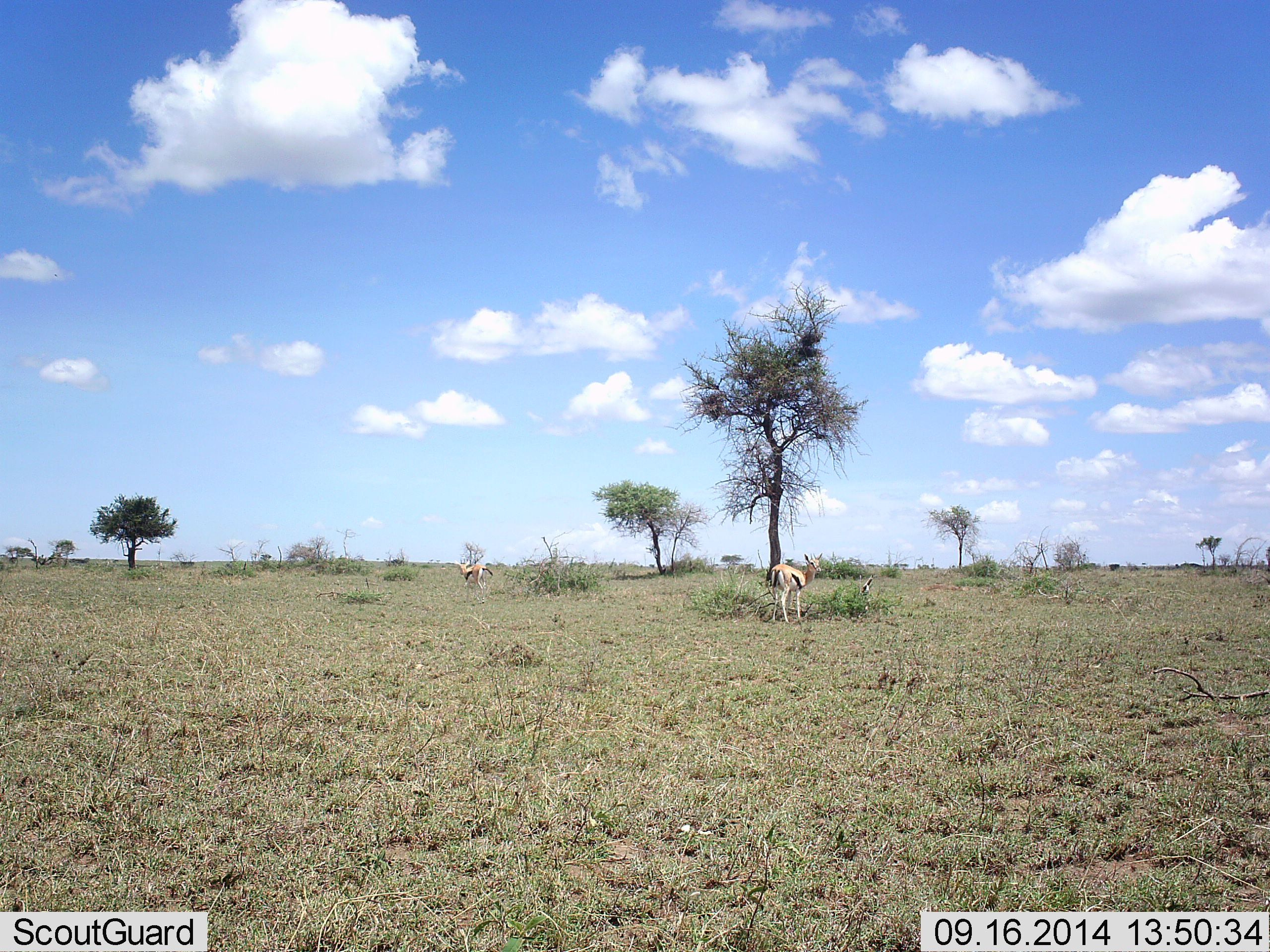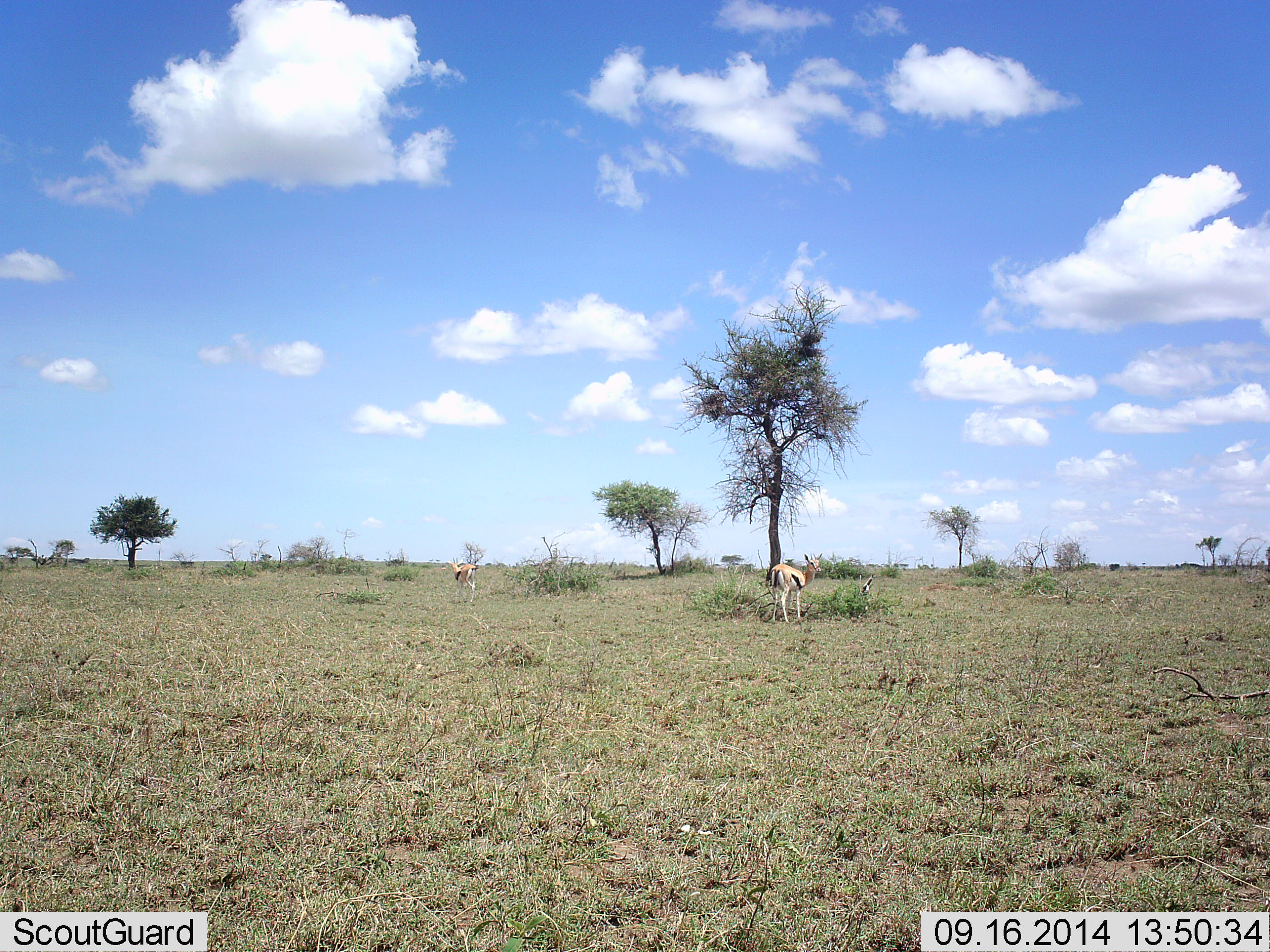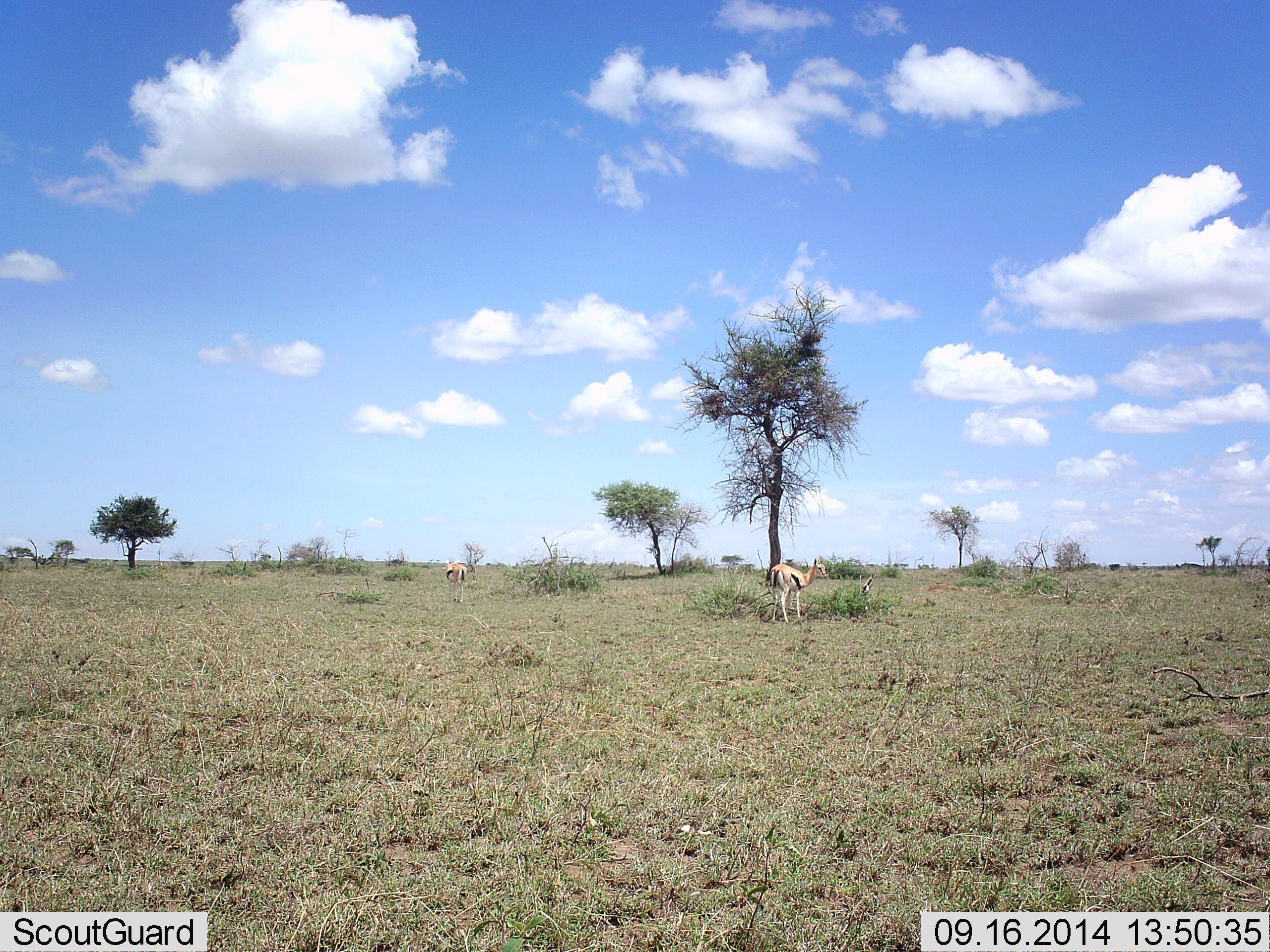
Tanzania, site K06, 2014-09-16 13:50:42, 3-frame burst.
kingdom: Animalia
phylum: Chordata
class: Mammalia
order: Artiodactyla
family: Bovidae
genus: Eudorcas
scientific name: Eudorcas thomsonii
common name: thomson's gazelle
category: gazellethomsons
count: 2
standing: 90%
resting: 0%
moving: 50%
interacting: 0%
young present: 0%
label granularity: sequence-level